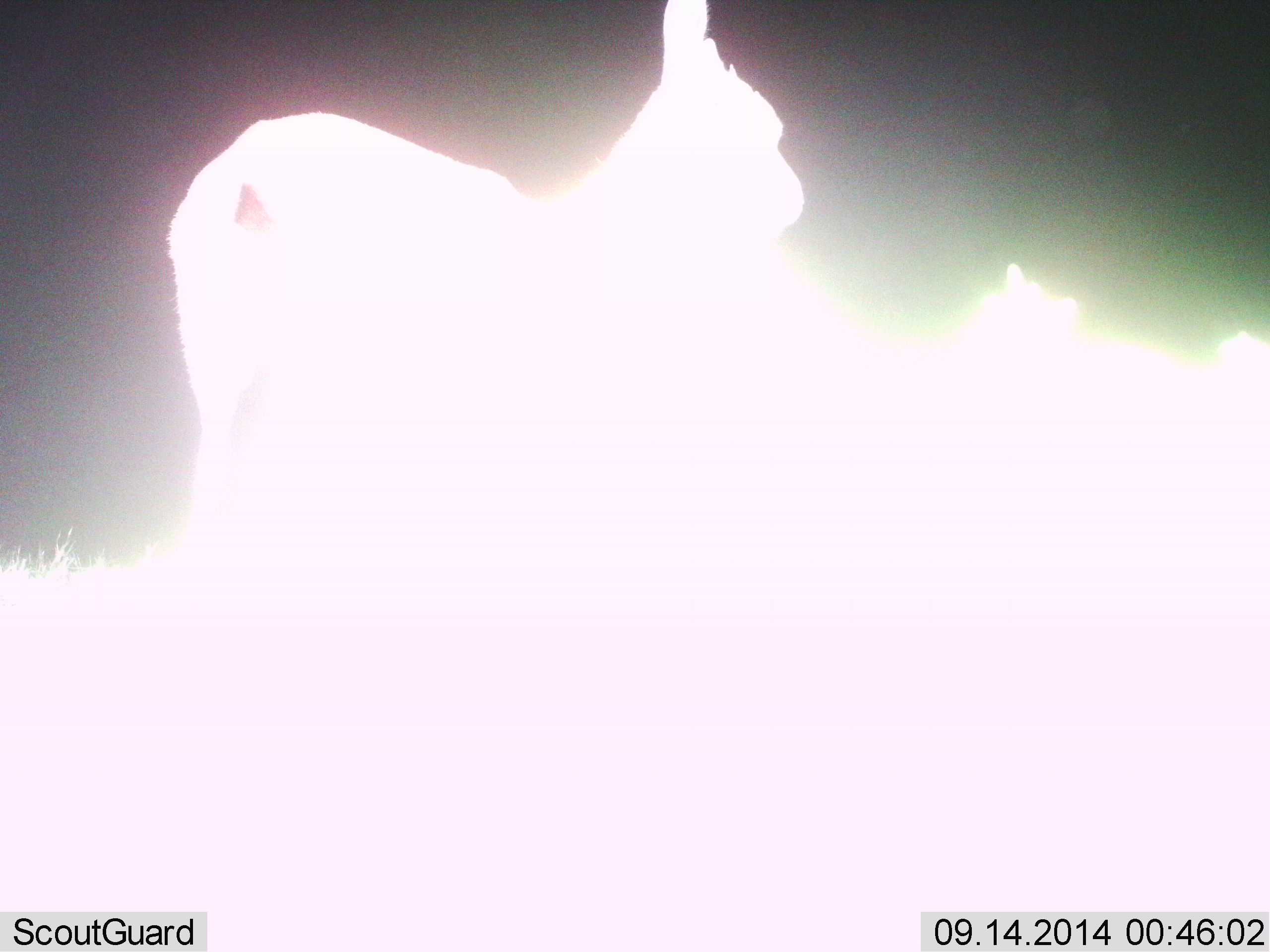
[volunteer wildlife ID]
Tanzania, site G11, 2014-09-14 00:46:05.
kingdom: Animalia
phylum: Chordata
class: Mammalia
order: Artiodactyla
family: Bovidae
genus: Eudorcas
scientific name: Eudorcas thomsonii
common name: thomson's gazelle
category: gazellethomsons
Gazellethomsons (thomson's gazelle) (Eudorcas thomsonii), count 2. Behavior (volunteer vote fractions): standing 100%, resting 0%, moving 0%, interacting 0%. Young present (vote fraction): 0%. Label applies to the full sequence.